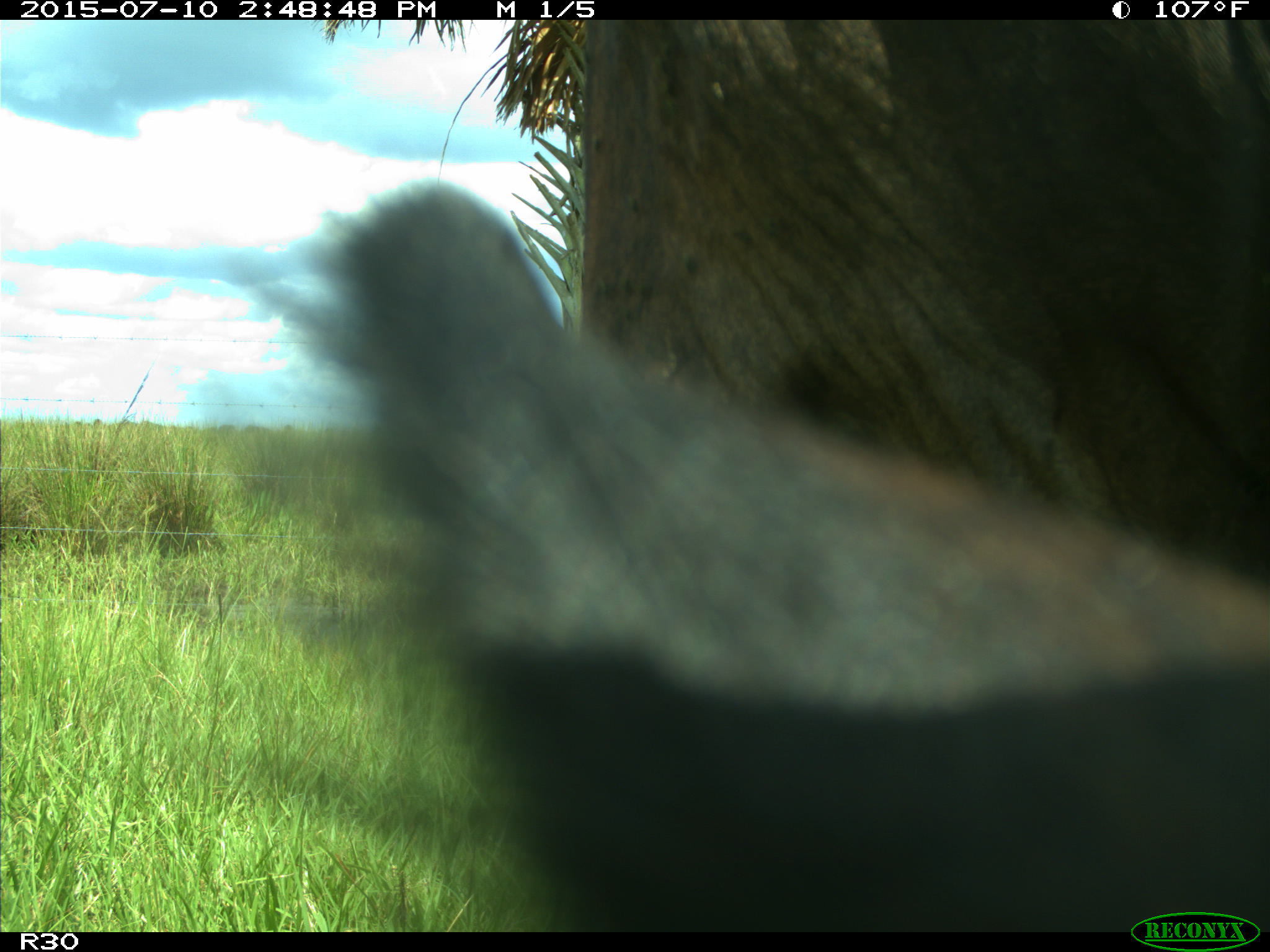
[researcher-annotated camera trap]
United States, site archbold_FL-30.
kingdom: Animalia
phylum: Chordata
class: Mammalia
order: Artiodactyla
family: Bovidae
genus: Bos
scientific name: Bos taurus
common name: domestic cow